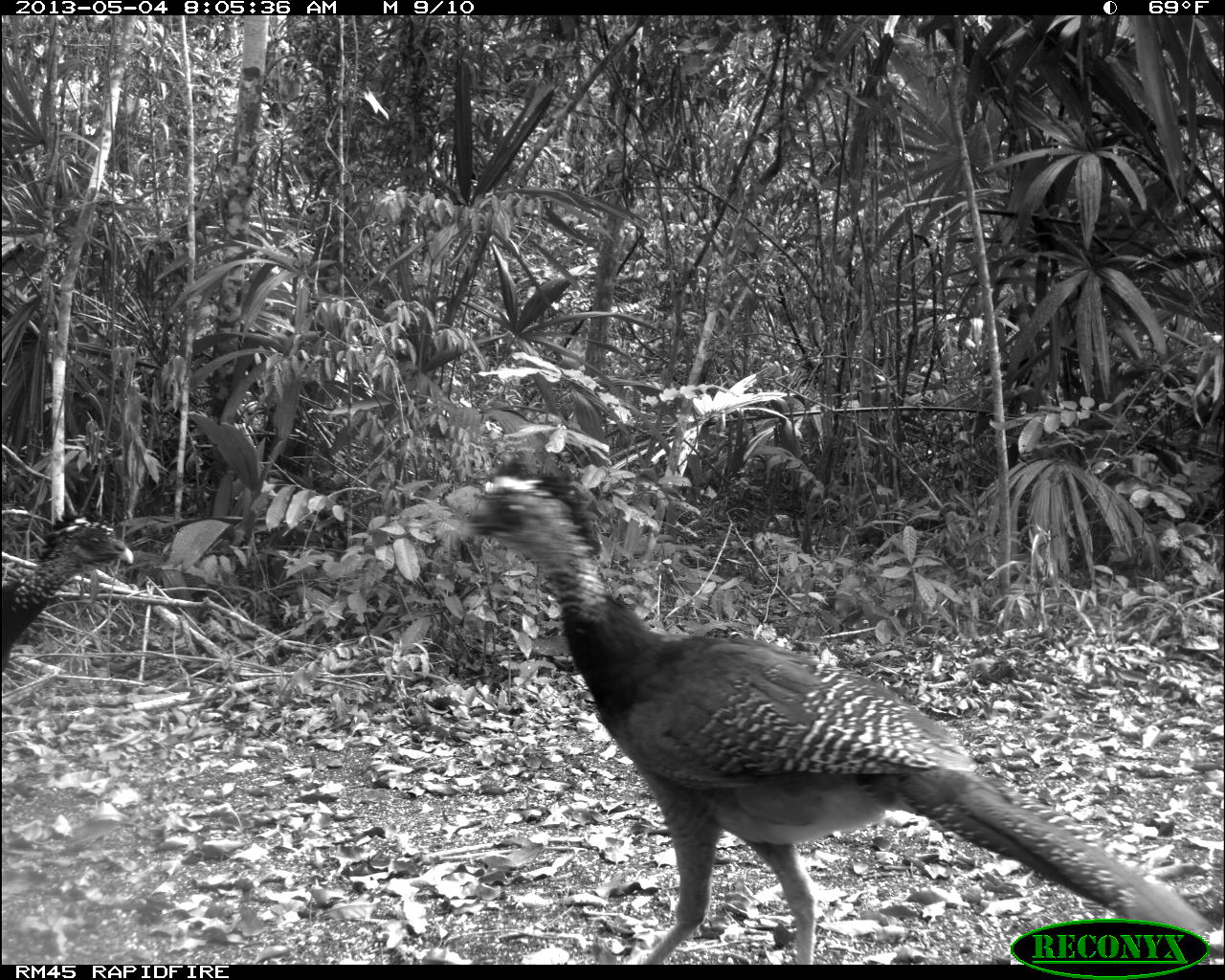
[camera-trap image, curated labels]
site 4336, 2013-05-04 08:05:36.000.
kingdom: Animalia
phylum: Chordata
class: Aves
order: Galliformes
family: Cracidae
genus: Crax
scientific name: Crax rubra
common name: great curassow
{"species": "Crax rubra (great curassow)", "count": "2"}